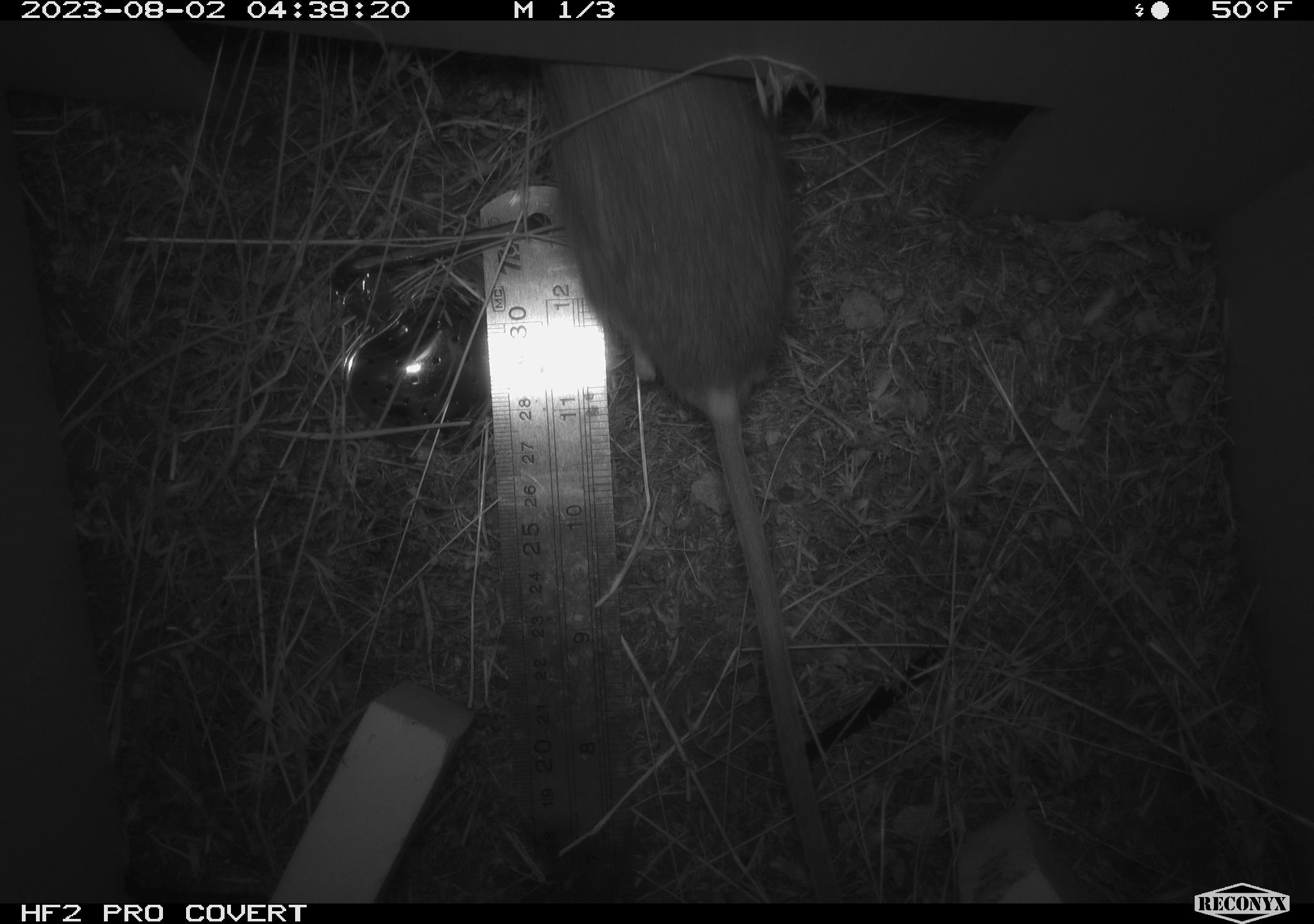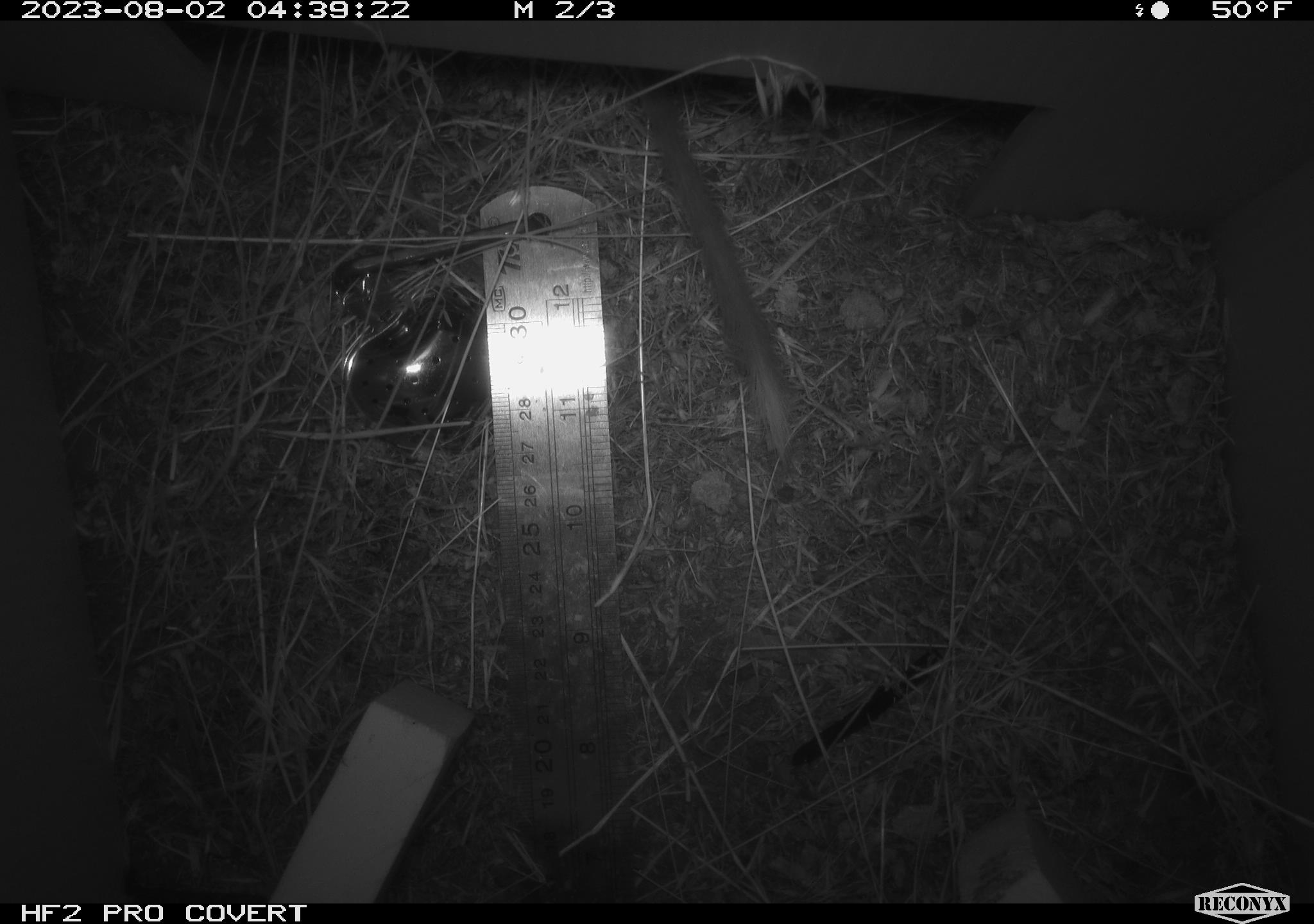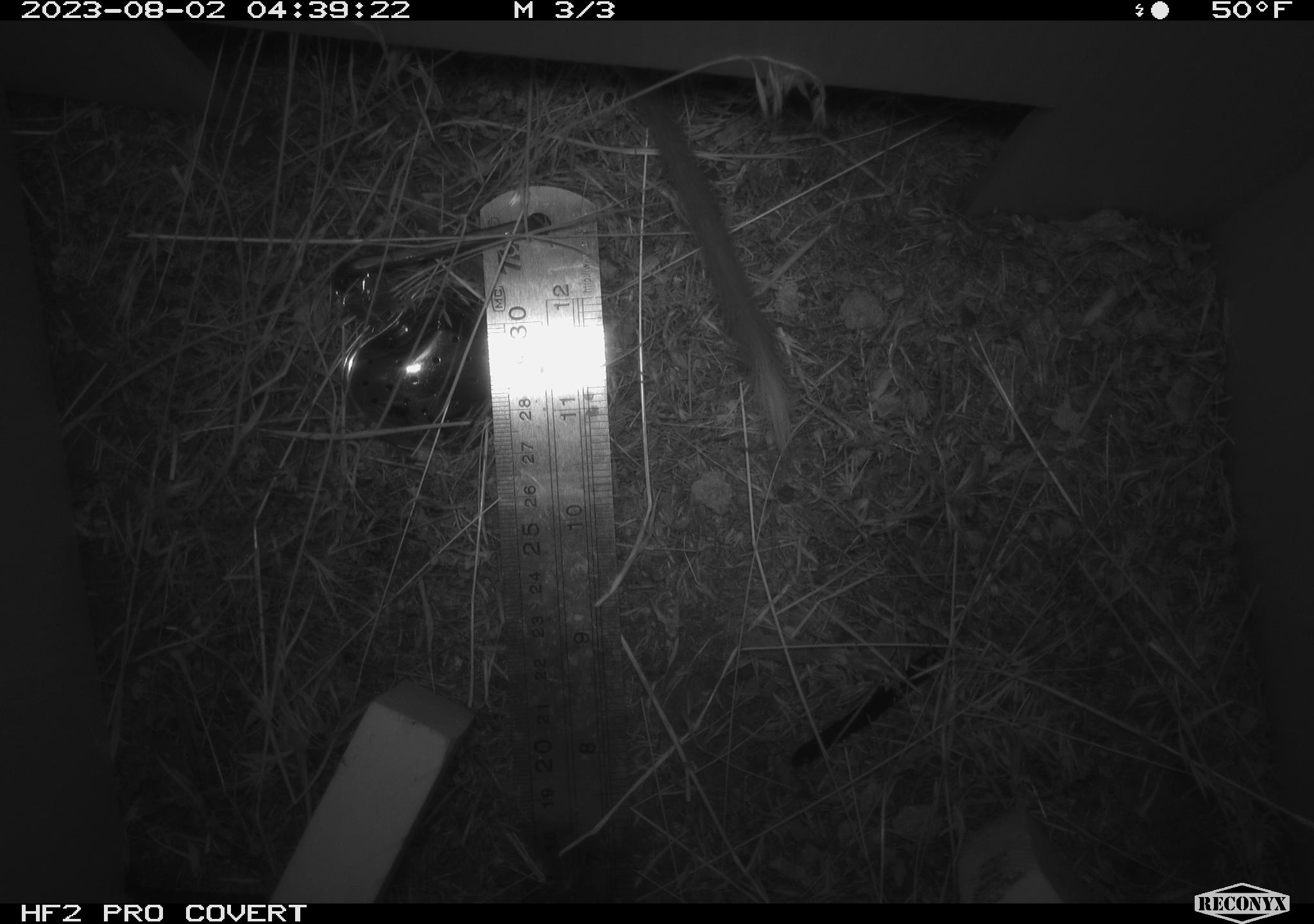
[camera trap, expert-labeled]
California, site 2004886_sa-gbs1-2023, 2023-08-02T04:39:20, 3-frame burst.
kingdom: Animalia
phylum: Chordata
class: Mammalia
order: Rodentia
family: Heteromyidae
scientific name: Heteromyidae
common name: kangaroo rats and pocket mice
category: heteromyidae family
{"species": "heteromyidae family (kangaroo rats and pocket mice) (Heteromyidae)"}